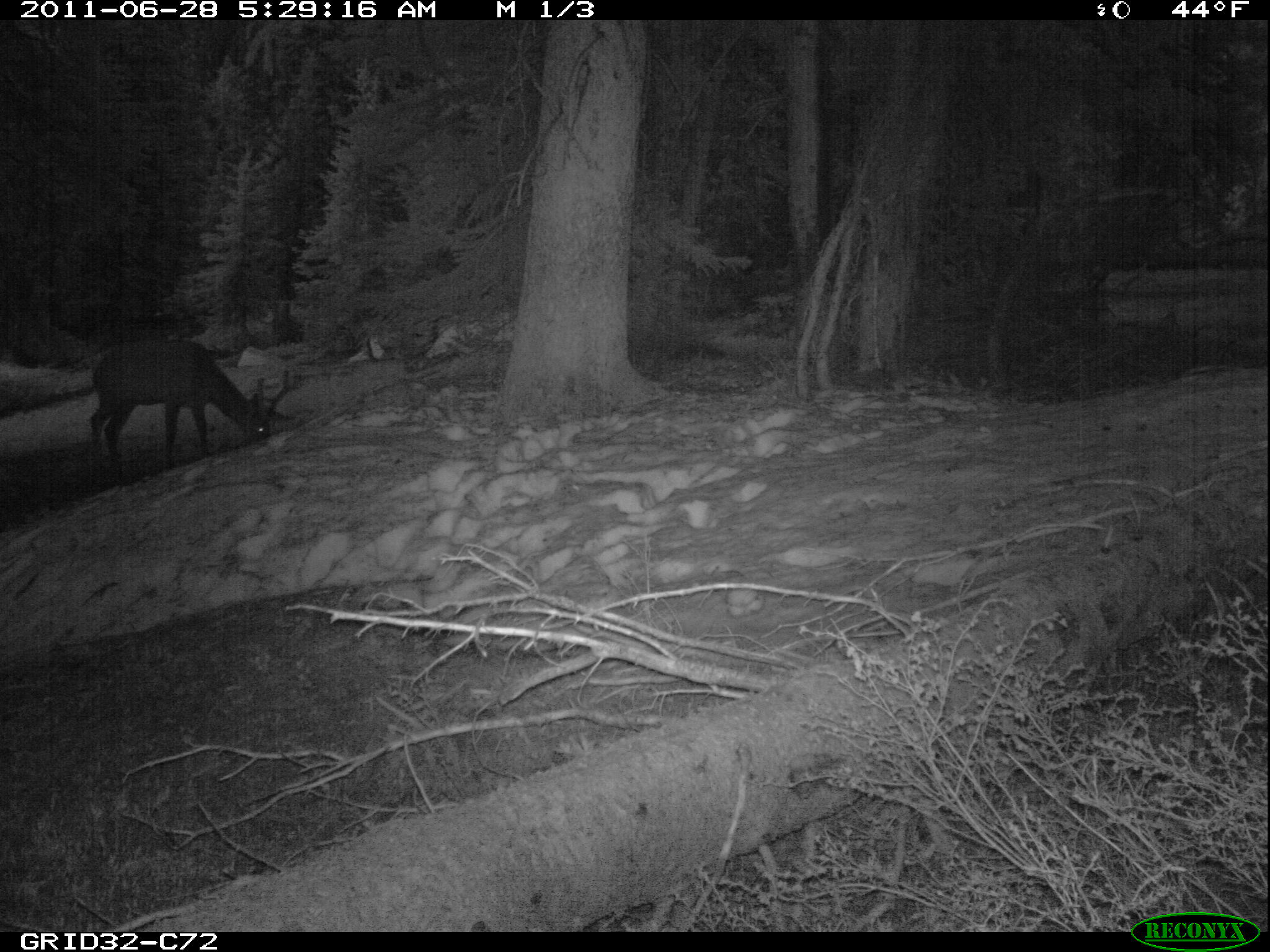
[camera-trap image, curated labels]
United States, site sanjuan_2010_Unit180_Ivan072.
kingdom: Animalia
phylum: Chordata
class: Mammalia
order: Artiodactyla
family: Cervidae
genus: Cervus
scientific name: Cervus elaphus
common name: red deer